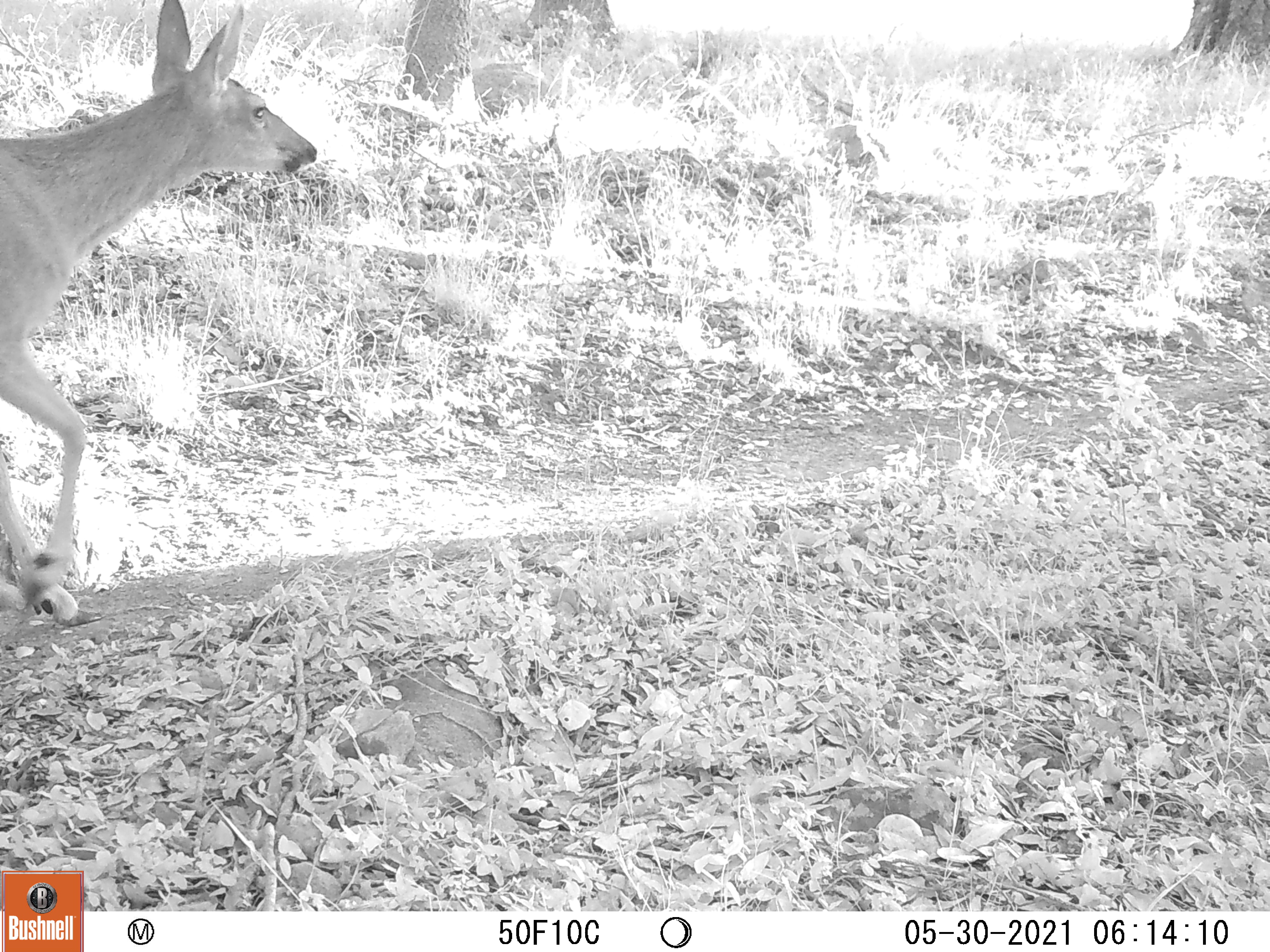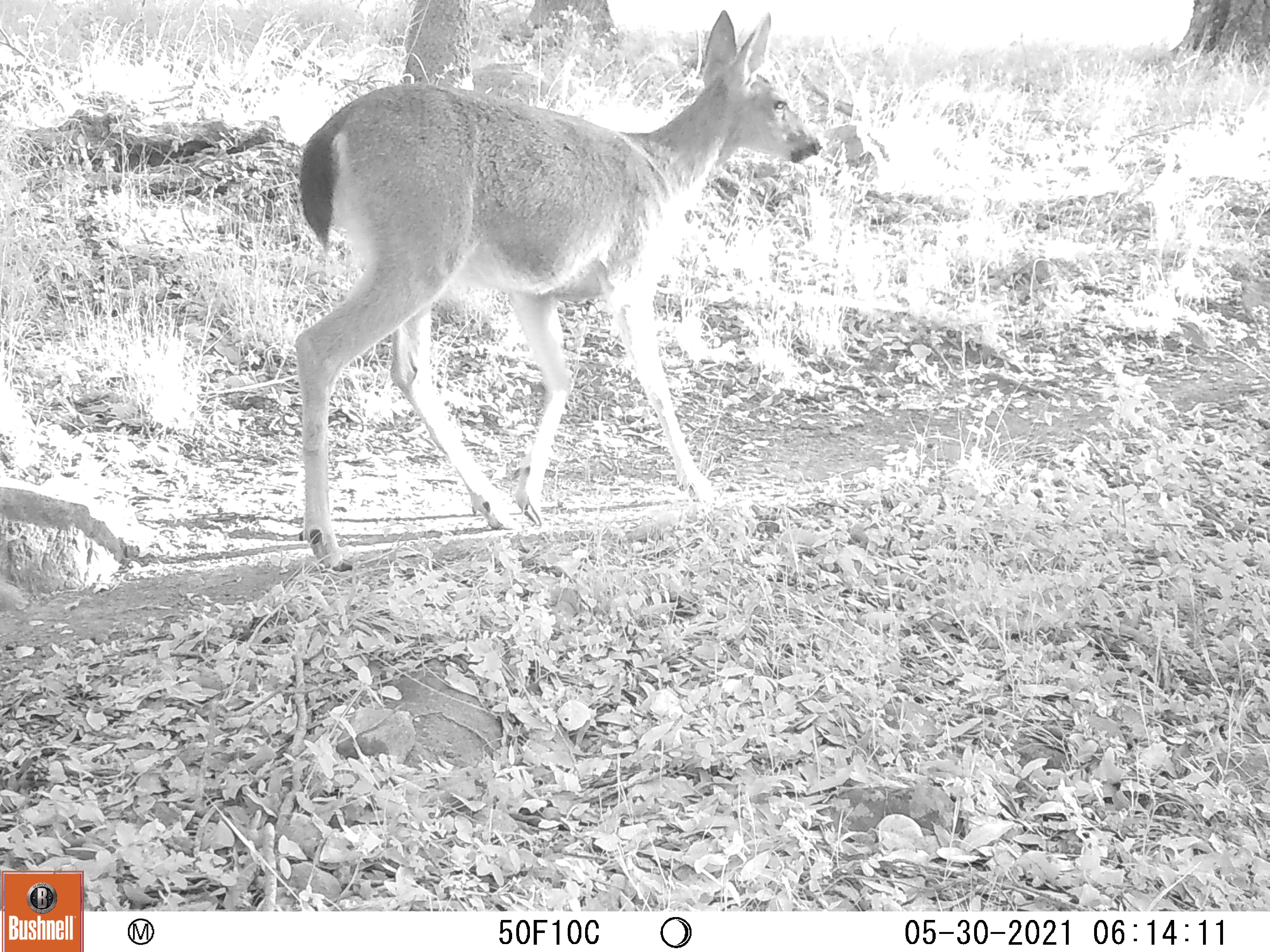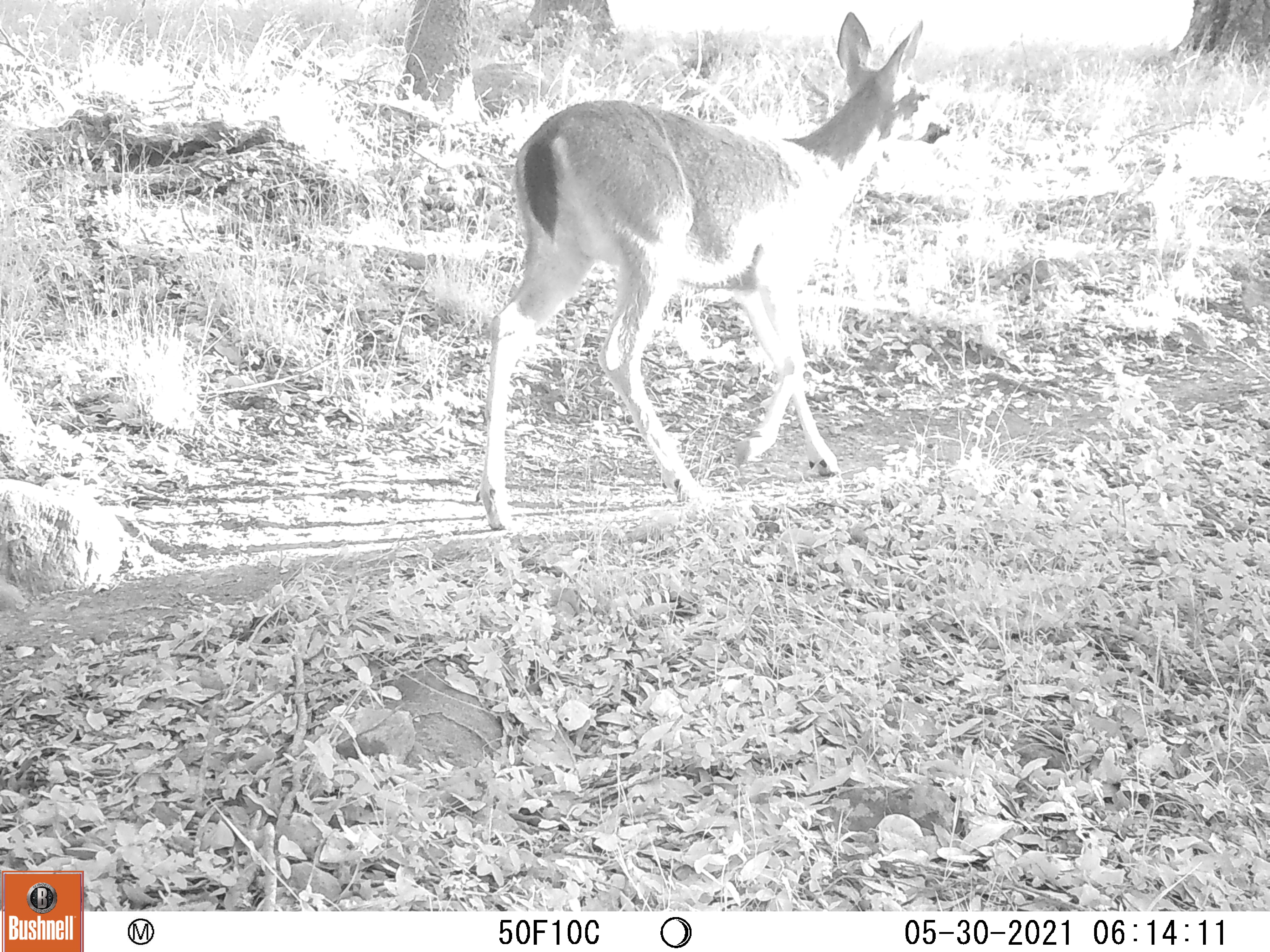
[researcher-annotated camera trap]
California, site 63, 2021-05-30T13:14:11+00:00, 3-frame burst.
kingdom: Animalia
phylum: Chordata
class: Mammalia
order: Artiodactyla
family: Cervidae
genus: Odocoileus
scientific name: Odocoileus hemionus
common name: mule deer